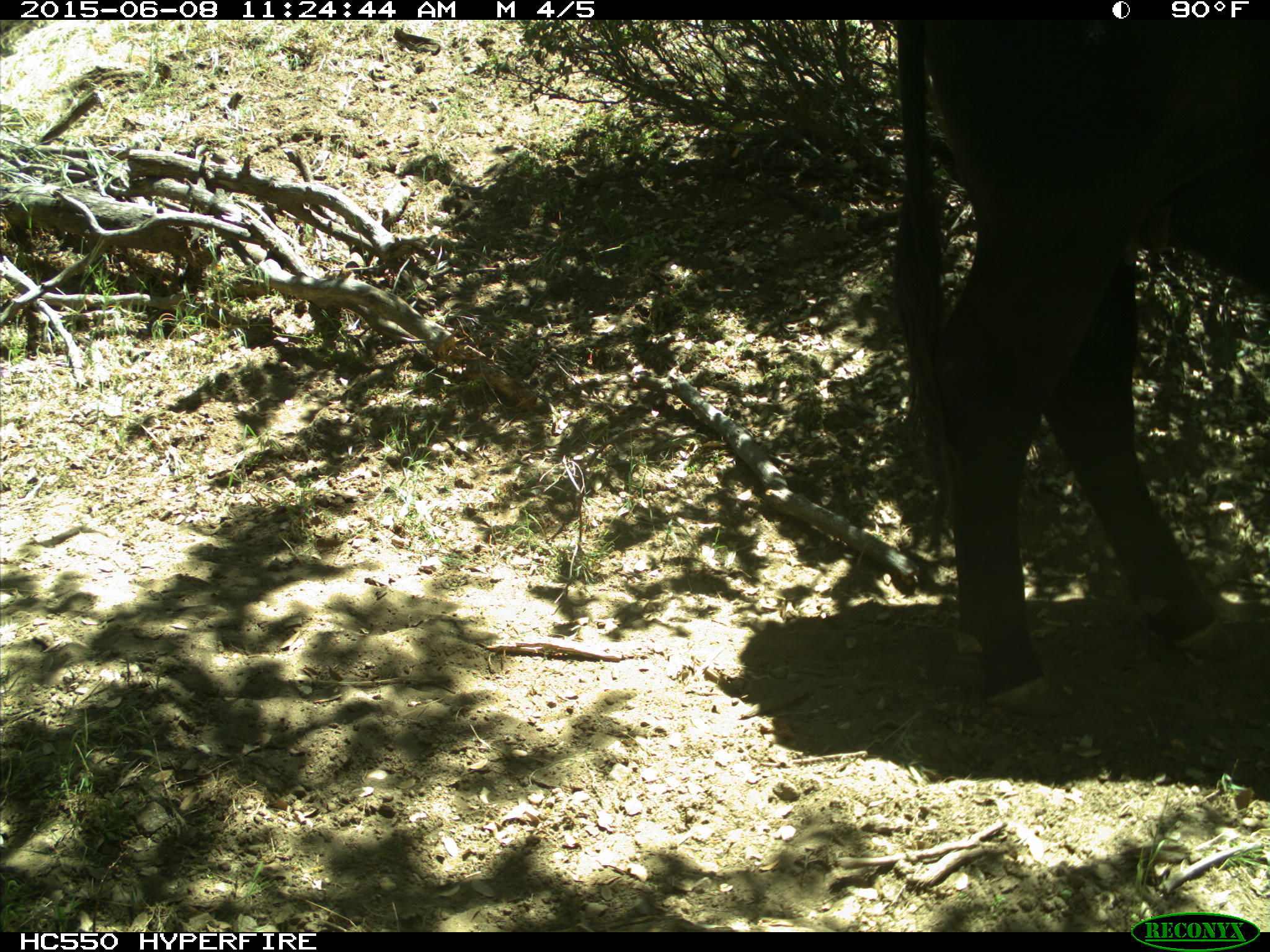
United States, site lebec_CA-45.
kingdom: Animalia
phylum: Chordata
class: Mammalia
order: Artiodactyla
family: Bovidae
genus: Bos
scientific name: Bos taurus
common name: domestic cow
Bos taurus (domestic cow).